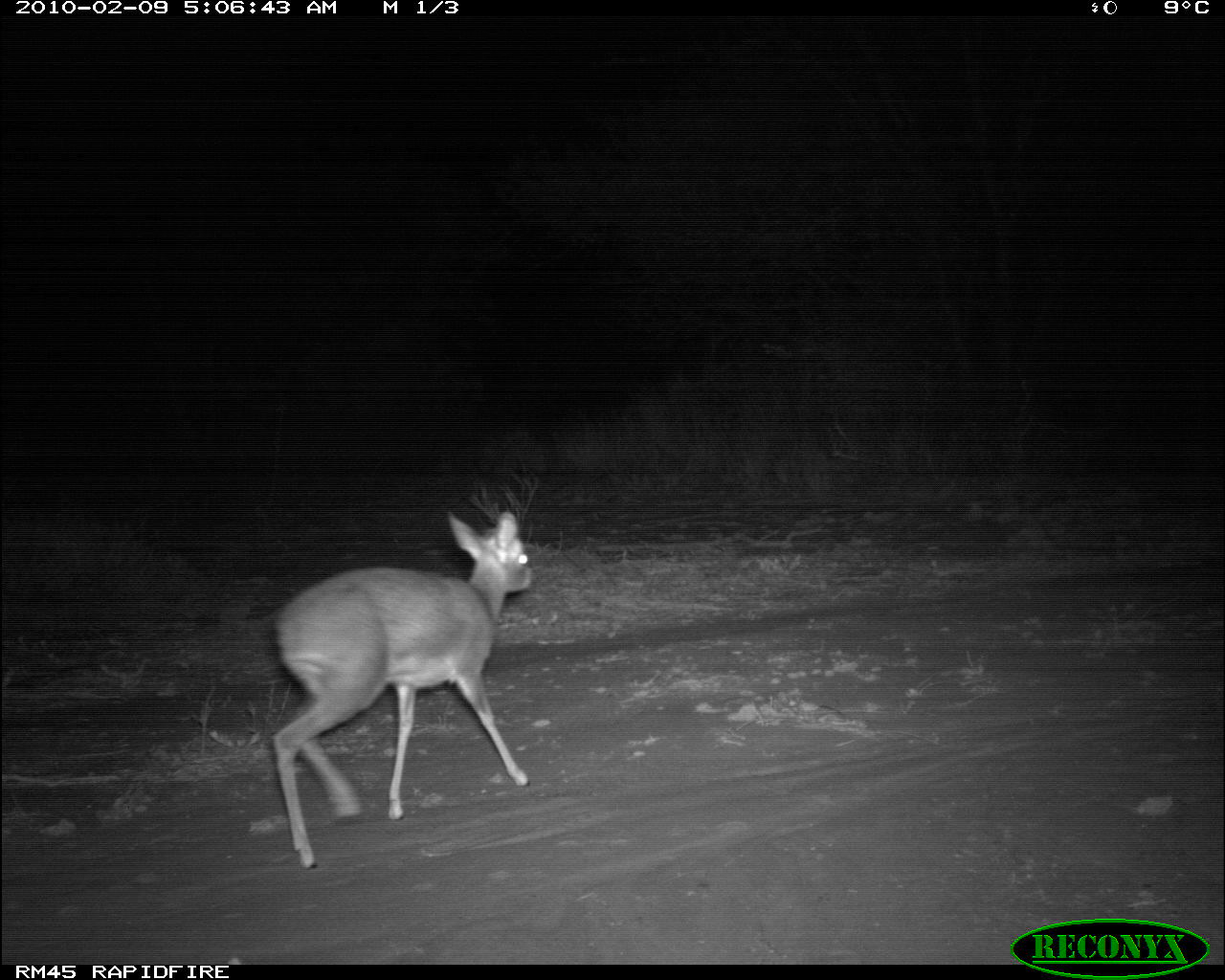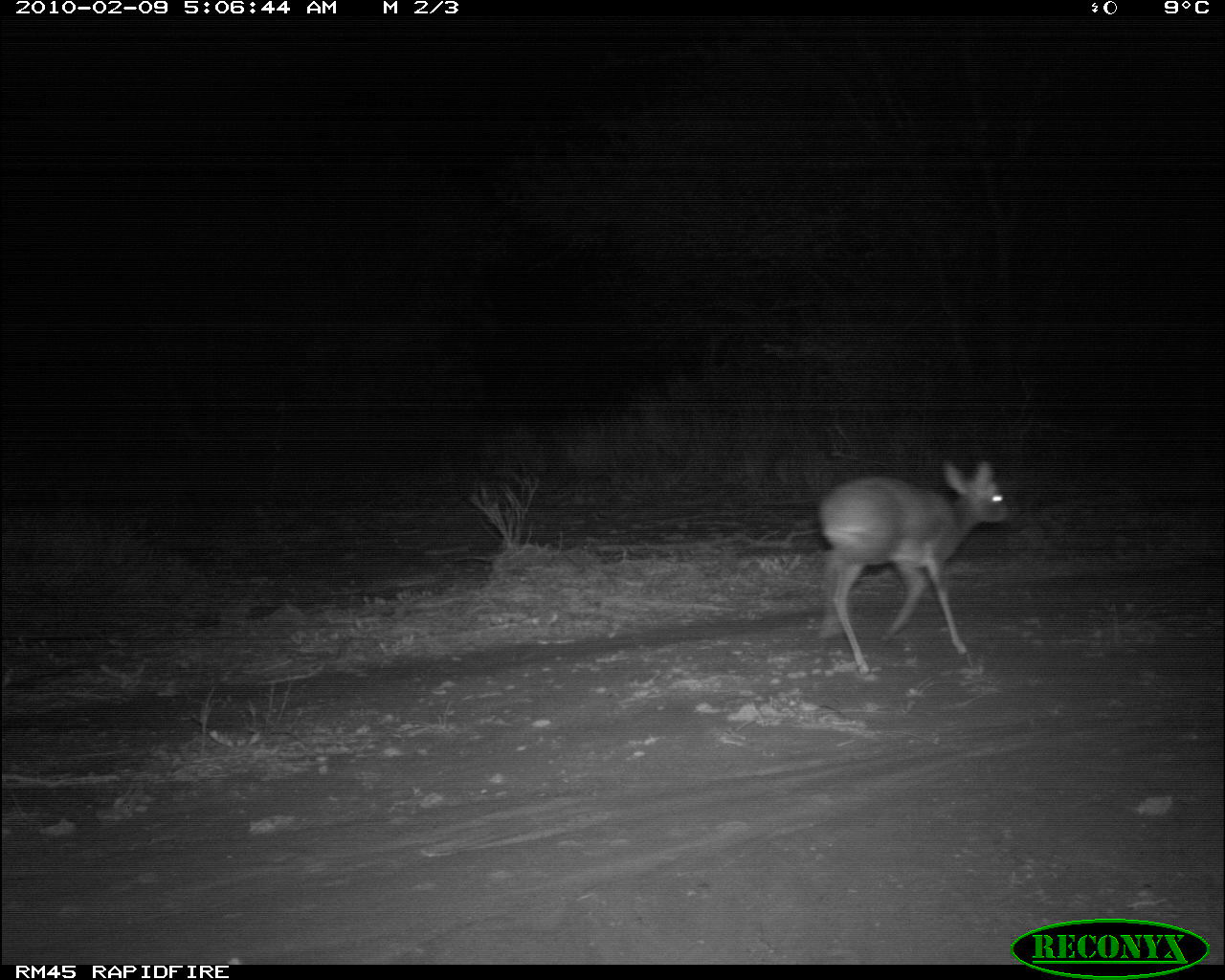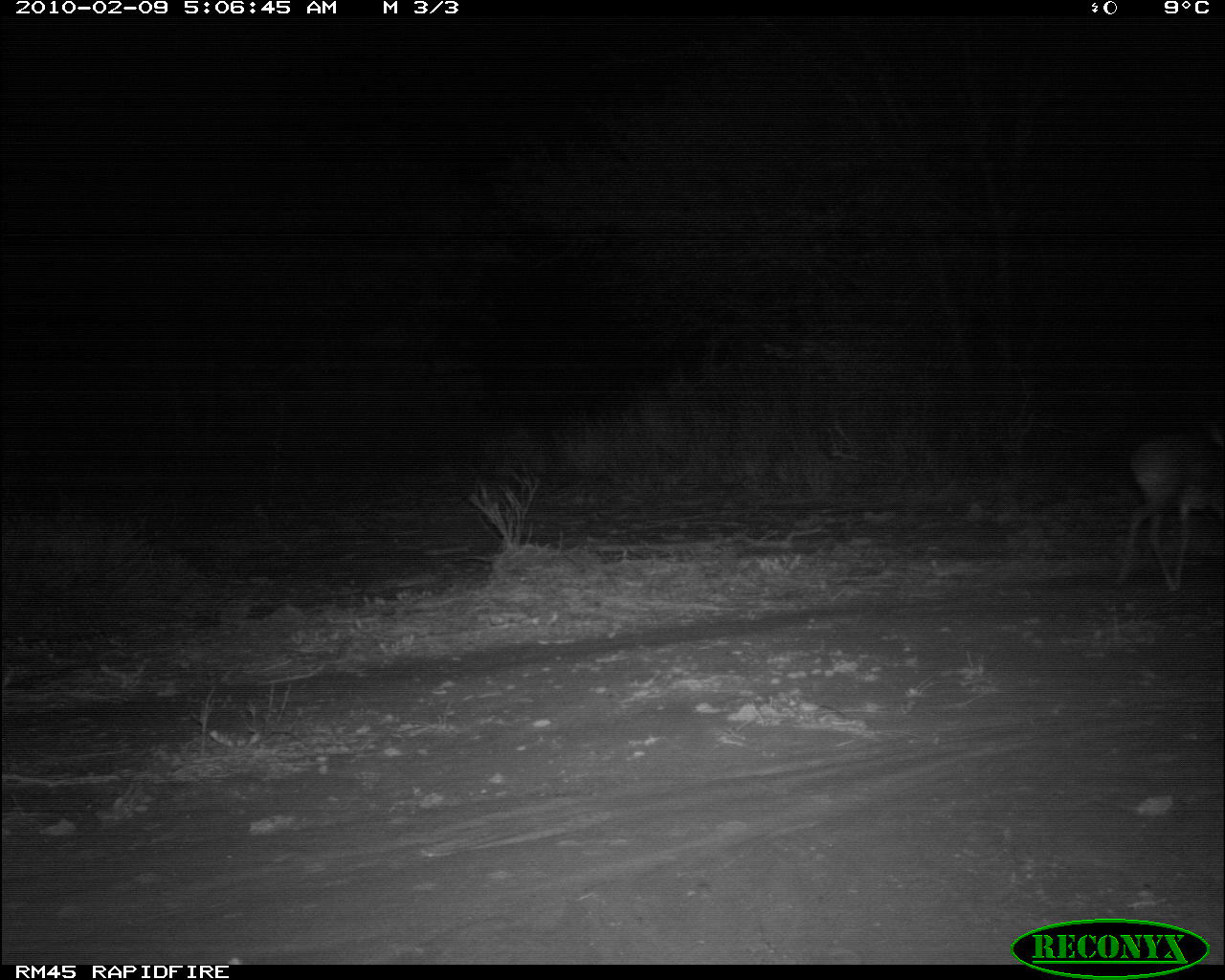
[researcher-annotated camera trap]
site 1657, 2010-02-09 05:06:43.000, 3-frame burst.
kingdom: Animalia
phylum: Chordata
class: Mammalia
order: Artiodactyla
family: Bovidae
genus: Madoqua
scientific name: Madoqua guentheri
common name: günther's dik-dik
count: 1